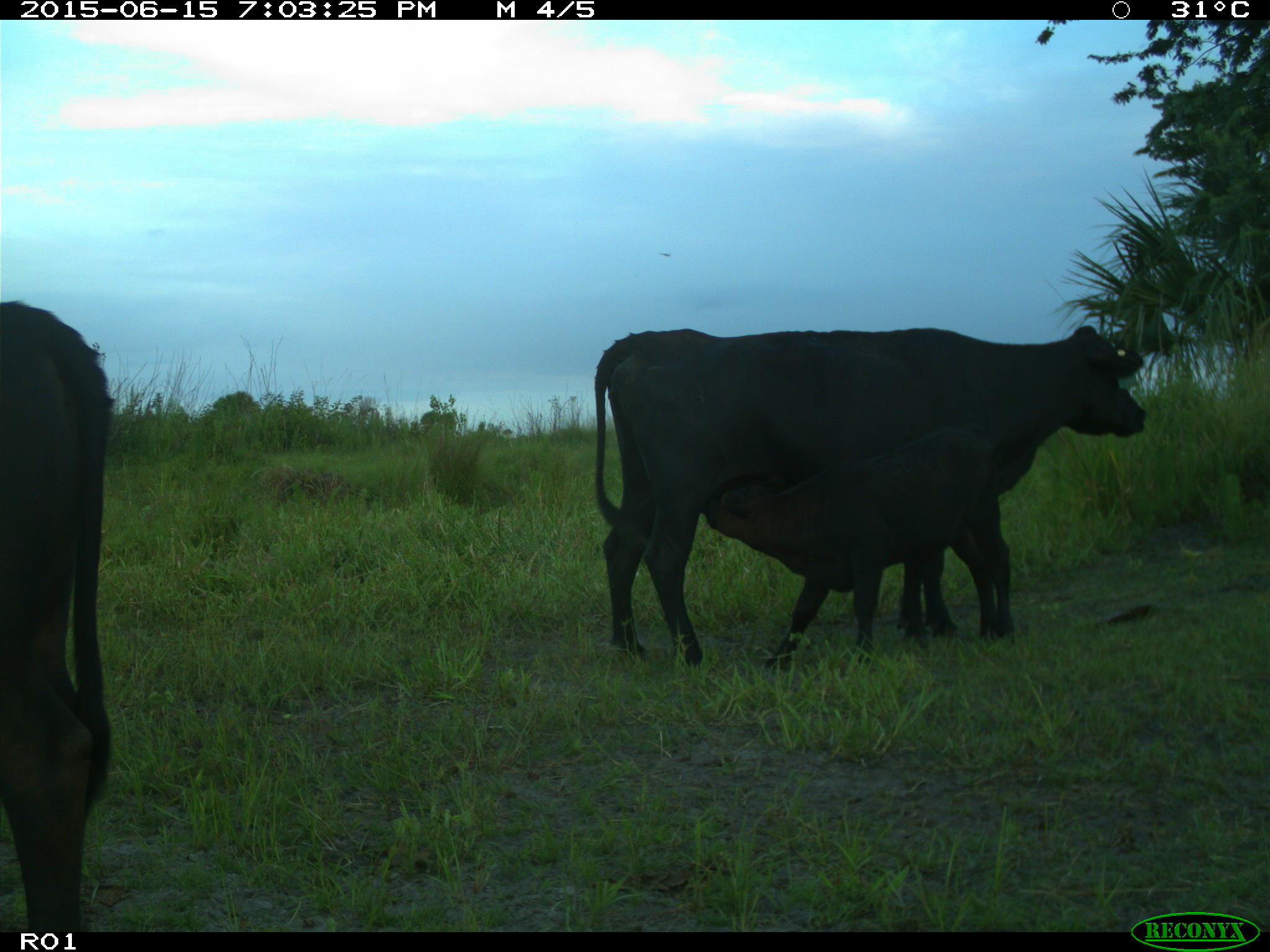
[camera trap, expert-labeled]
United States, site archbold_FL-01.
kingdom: Animalia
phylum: Chordata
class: Mammalia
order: Artiodactyla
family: Bovidae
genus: Bos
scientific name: Bos taurus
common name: domestic cow